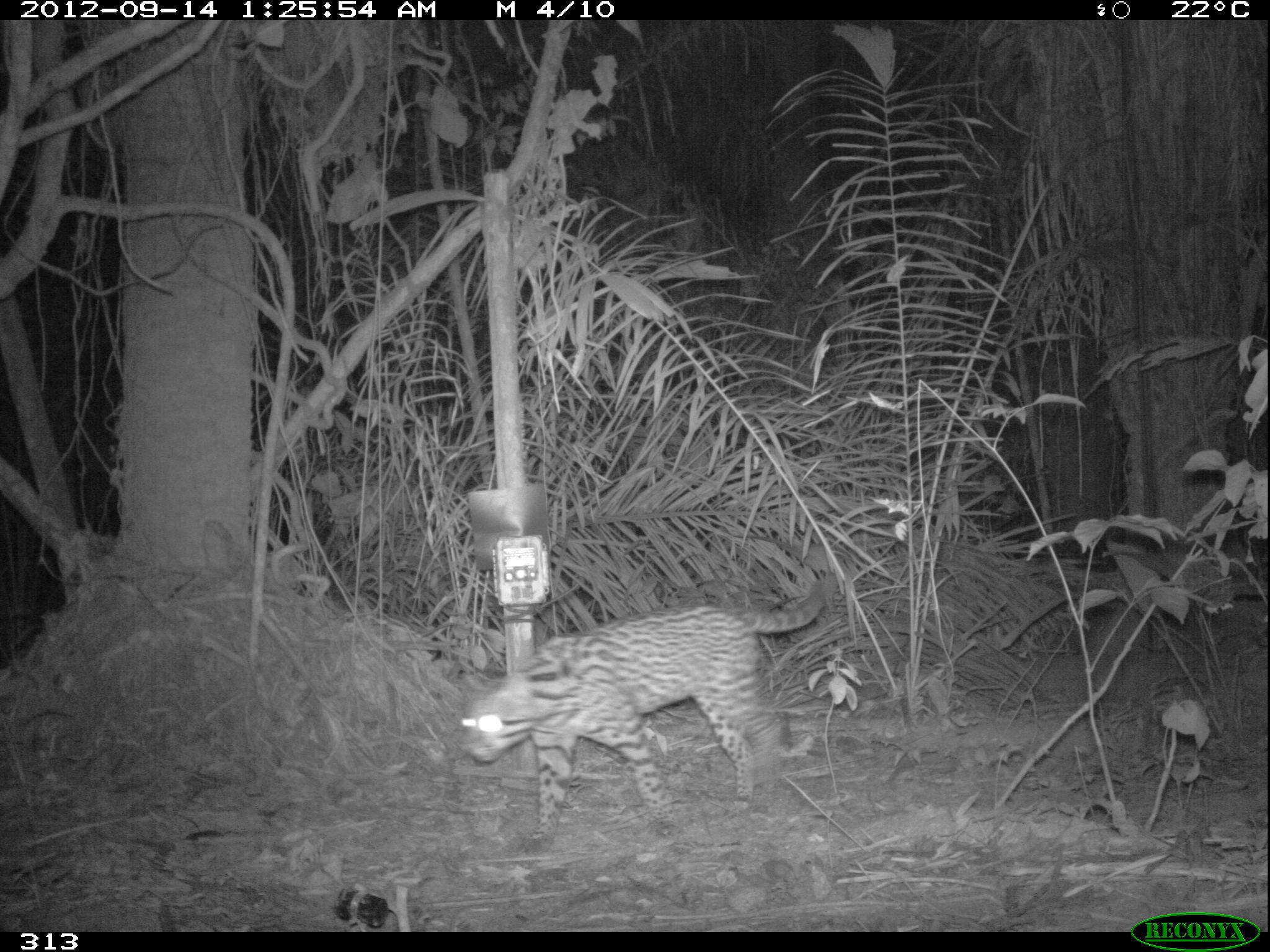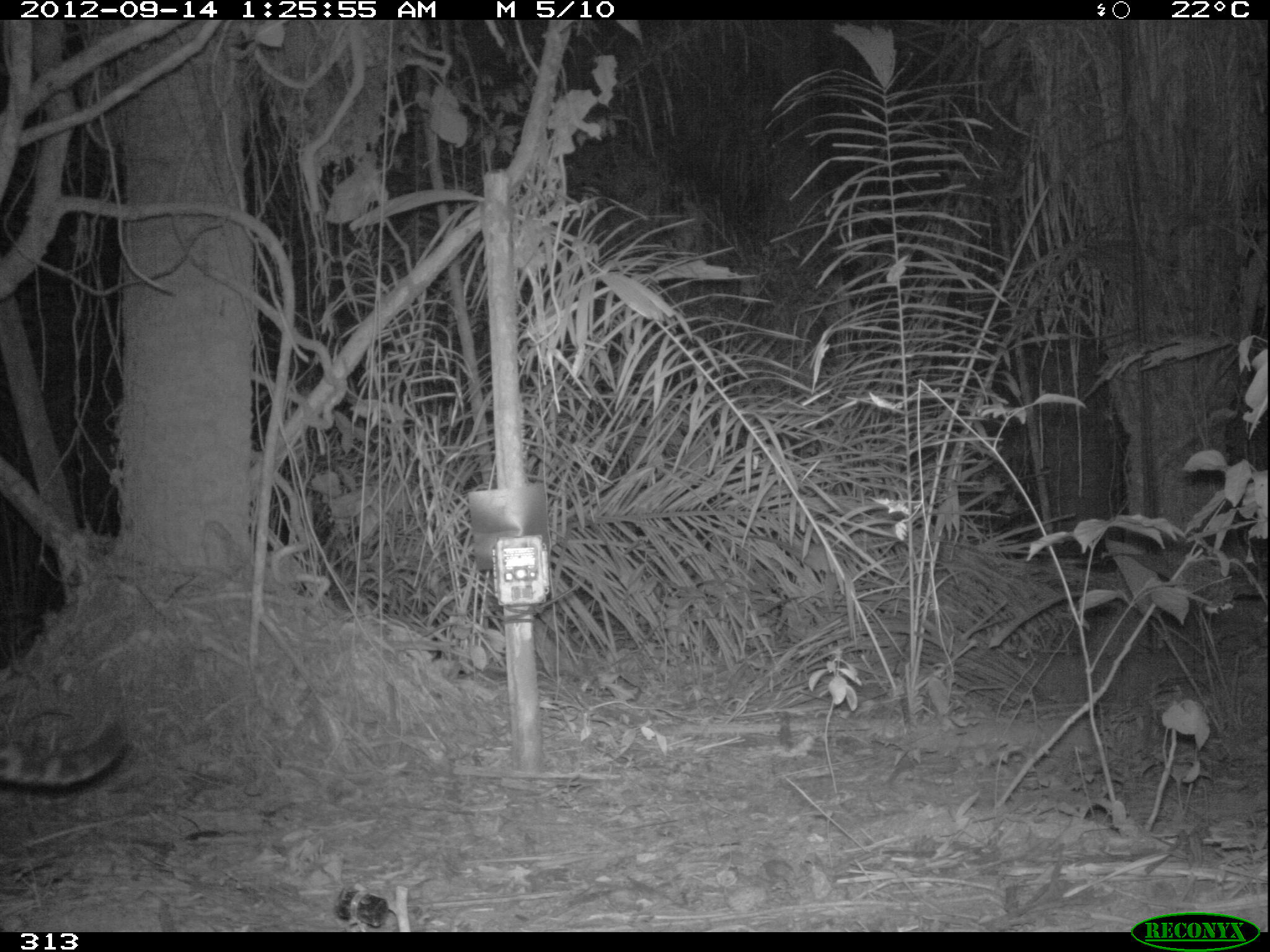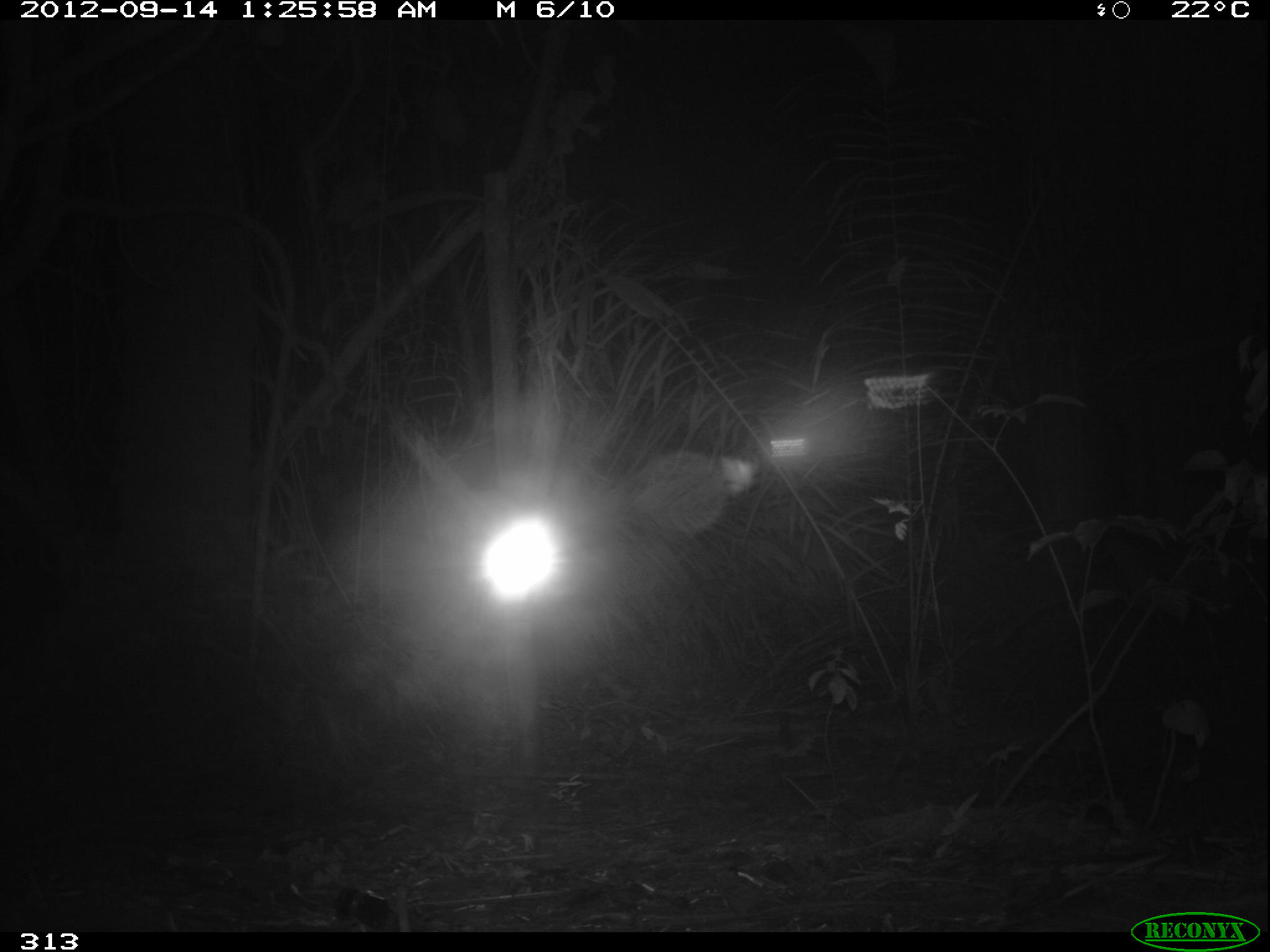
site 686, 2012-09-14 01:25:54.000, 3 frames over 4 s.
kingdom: Animalia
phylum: Chordata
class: Mammalia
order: Carnivora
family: Felidae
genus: Leopardus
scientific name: Leopardus pardalis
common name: ocelot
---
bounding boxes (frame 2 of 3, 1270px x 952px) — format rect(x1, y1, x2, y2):
leopardus pardalis: rect(0, 712, 128, 787)